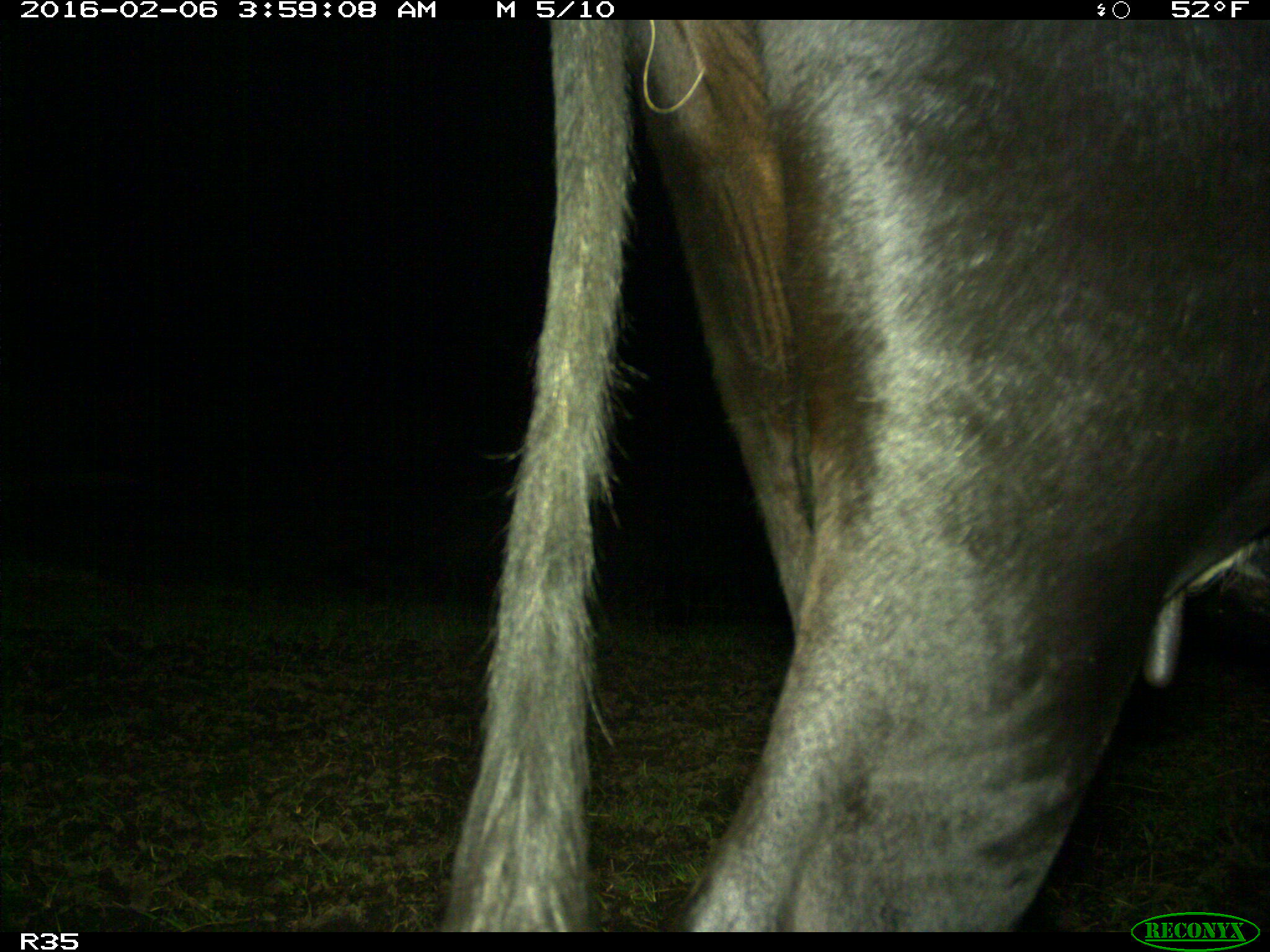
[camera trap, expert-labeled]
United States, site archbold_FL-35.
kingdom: Animalia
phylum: Chordata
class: Mammalia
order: Artiodactyla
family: Bovidae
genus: Bos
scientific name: Bos taurus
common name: domestic cow